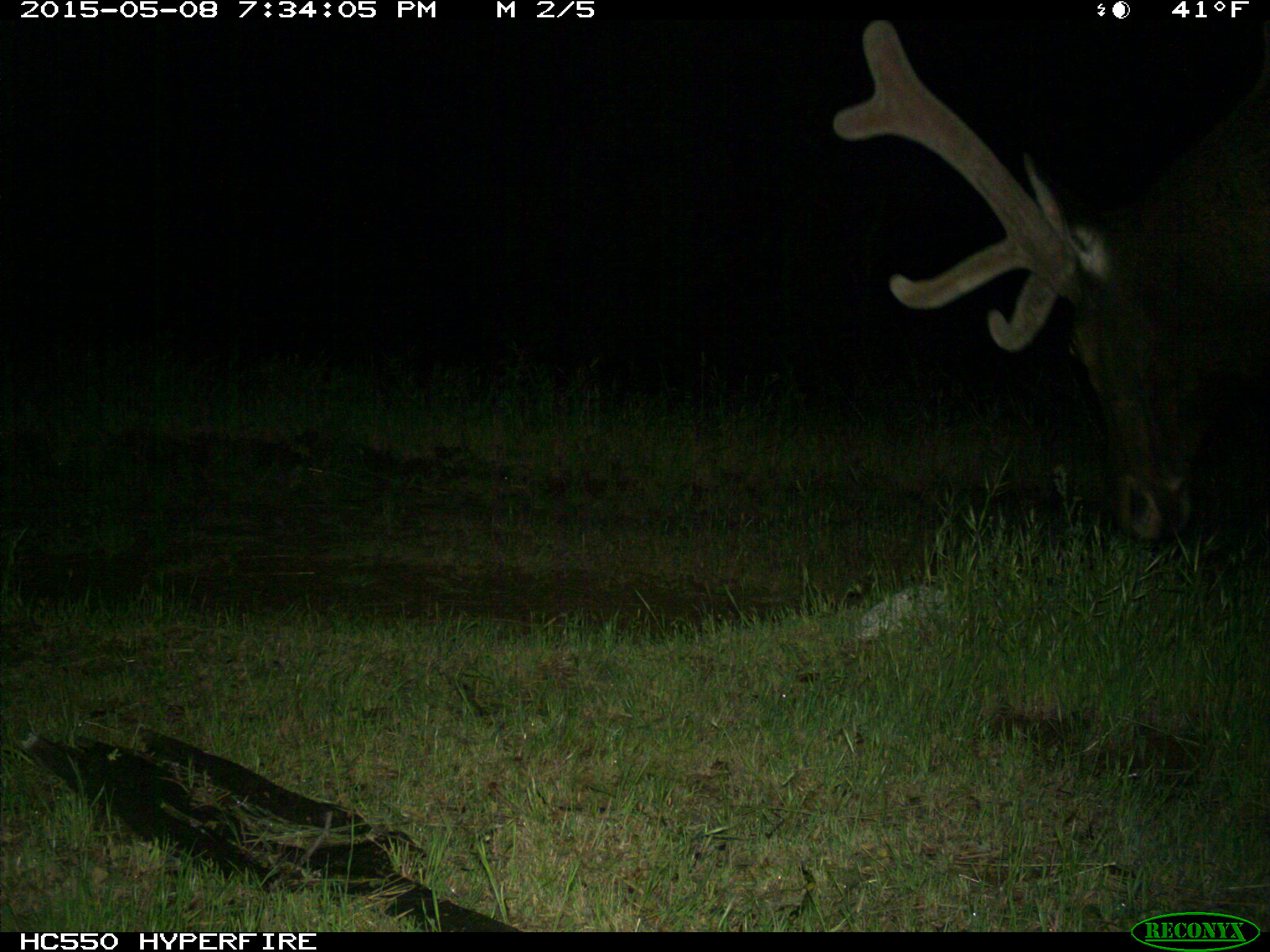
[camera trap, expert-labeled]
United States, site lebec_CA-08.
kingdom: Animalia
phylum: Chordata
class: Mammalia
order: Artiodactyla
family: Cervidae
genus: Cervus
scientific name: Cervus canadensis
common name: elk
Cervus canadensis (elk).